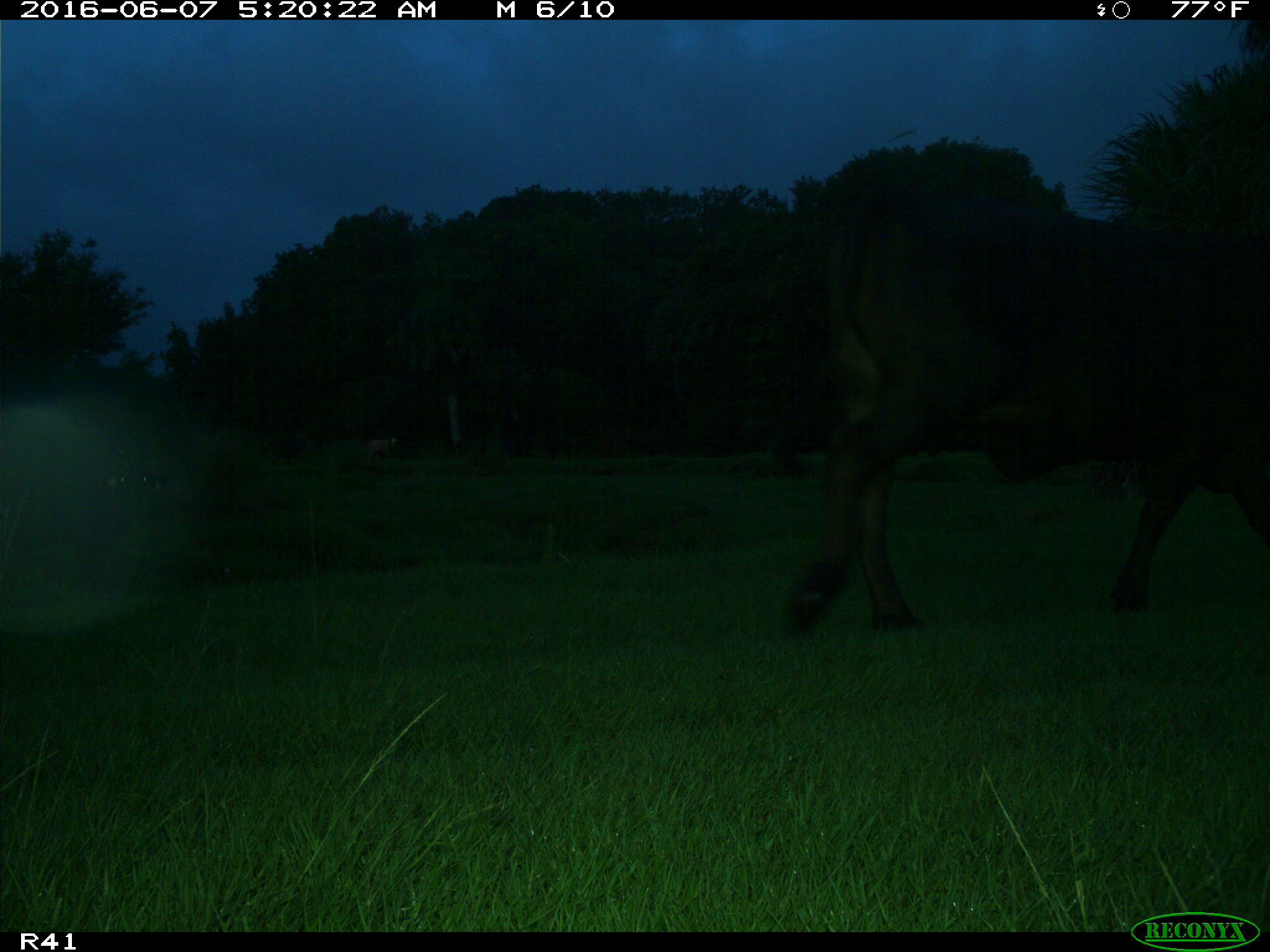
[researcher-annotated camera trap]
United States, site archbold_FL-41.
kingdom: Animalia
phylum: Chordata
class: Mammalia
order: Artiodactyla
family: Bovidae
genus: Bos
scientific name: Bos taurus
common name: domestic cow